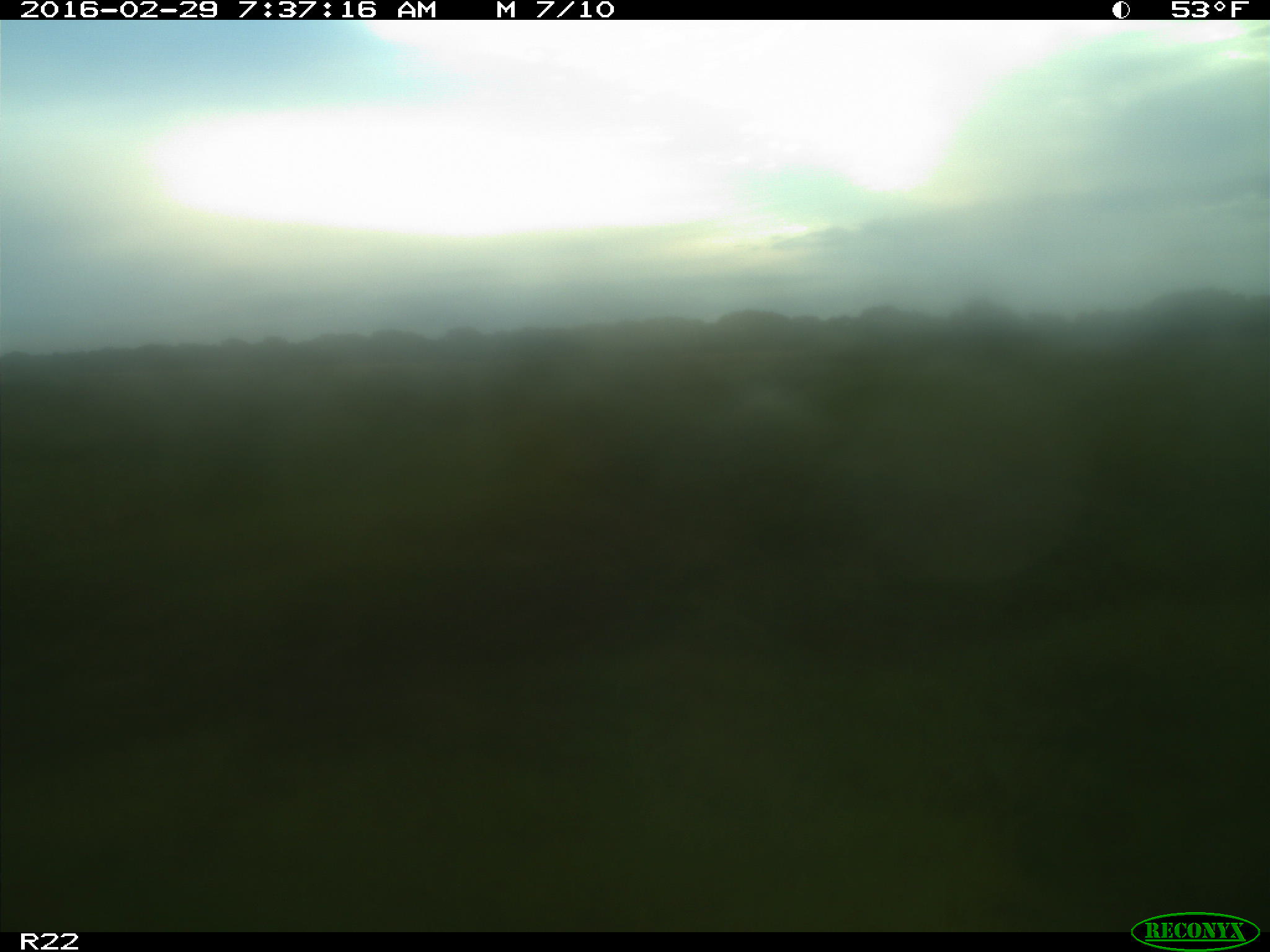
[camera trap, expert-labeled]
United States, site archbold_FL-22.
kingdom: Animalia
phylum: Chordata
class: Mammalia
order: Artiodactyla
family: Bovidae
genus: Bos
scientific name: Bos taurus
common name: domestic cow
Bos taurus (domestic cow).